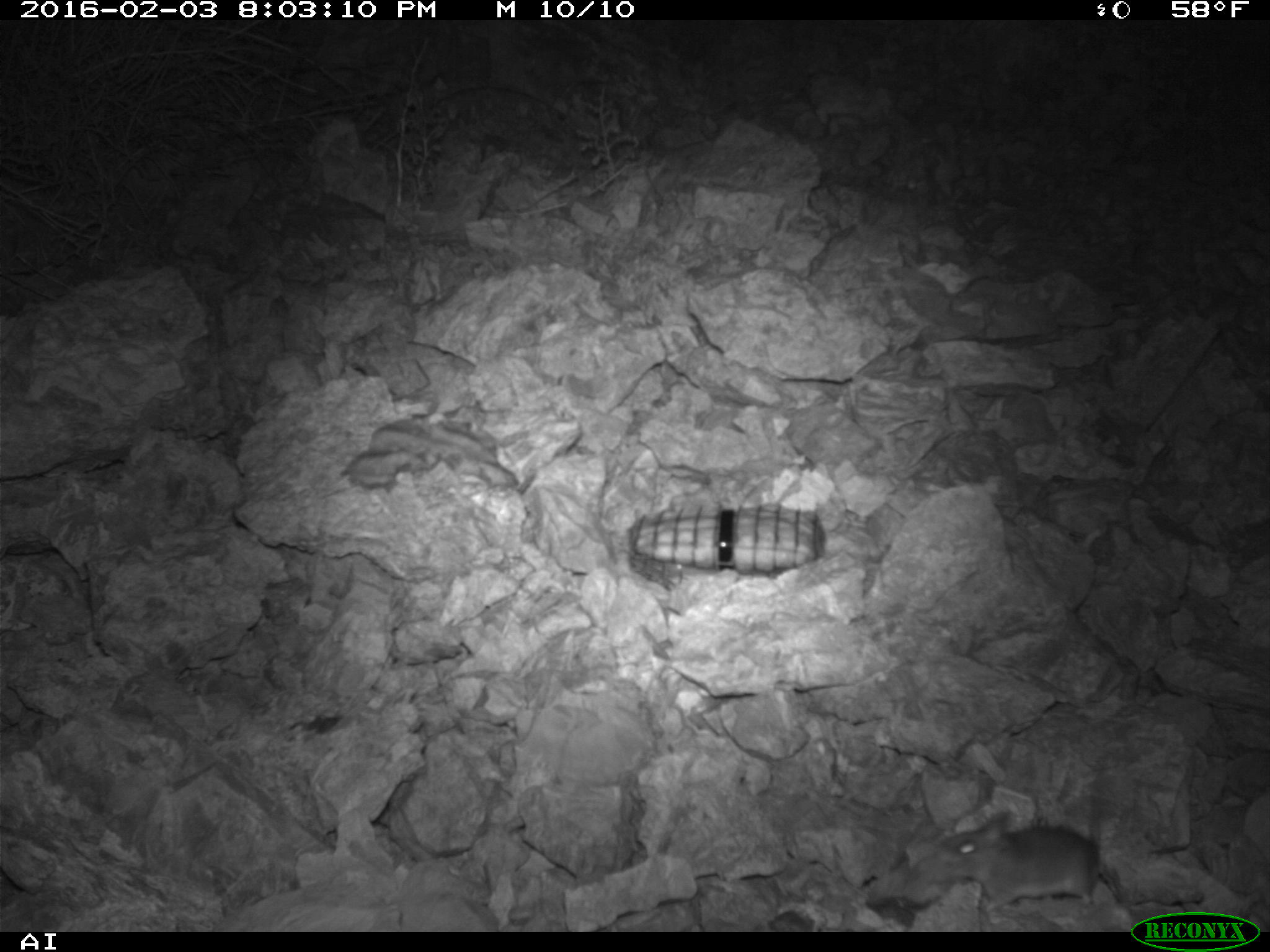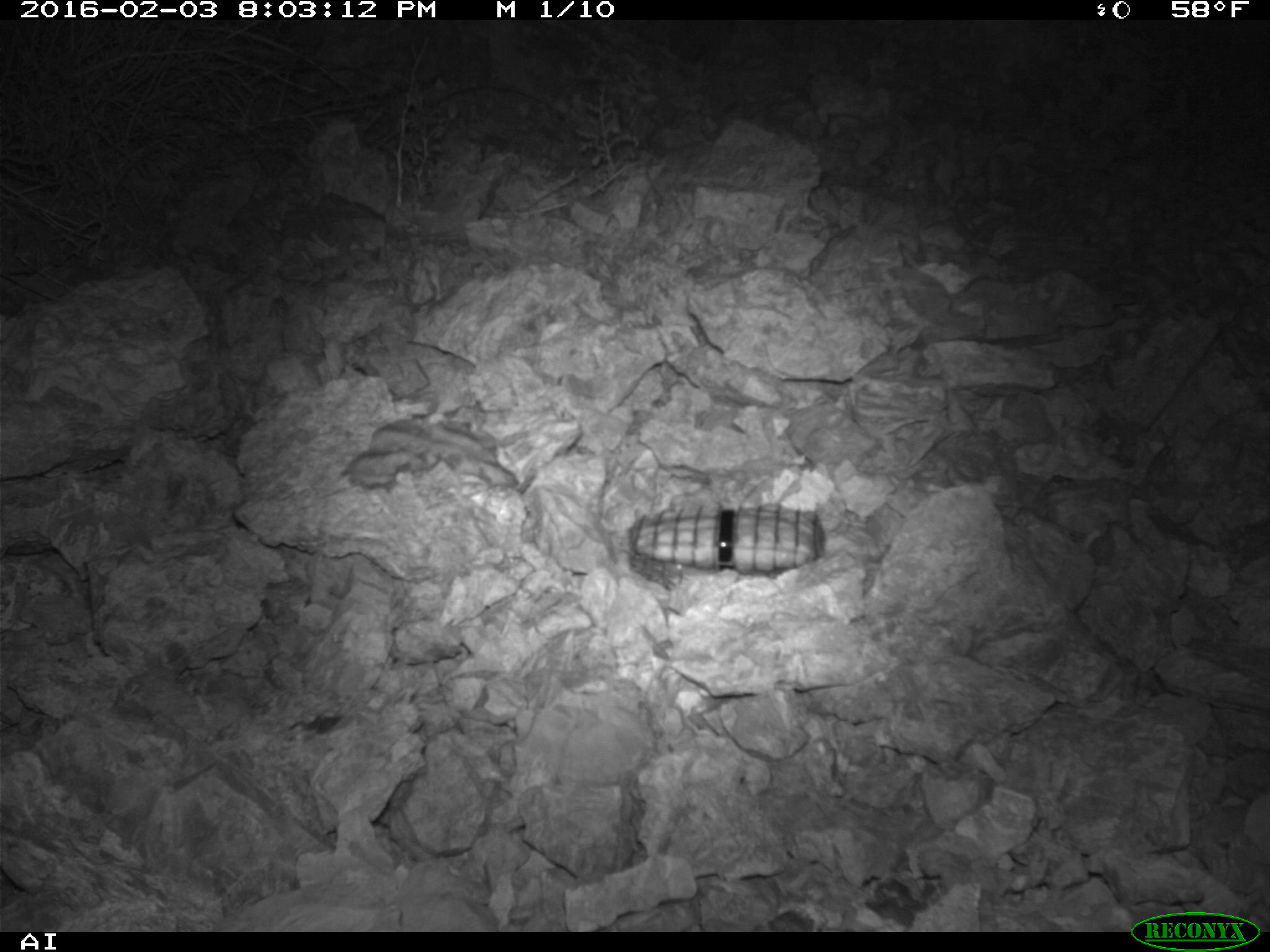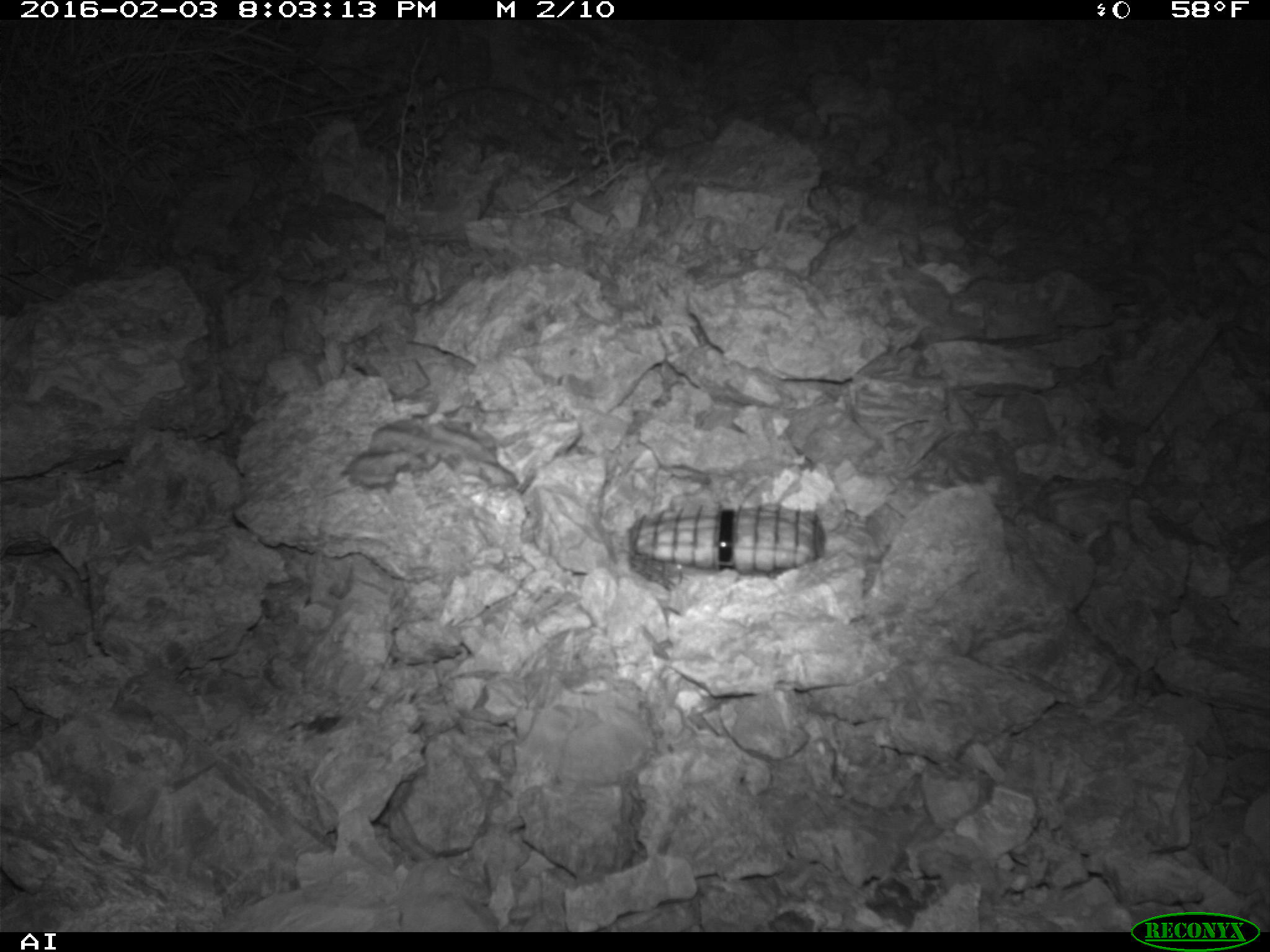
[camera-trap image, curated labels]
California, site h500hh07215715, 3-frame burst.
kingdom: Animalia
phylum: Chordata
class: Mammalia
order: Rodentia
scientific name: Rodentia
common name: rodent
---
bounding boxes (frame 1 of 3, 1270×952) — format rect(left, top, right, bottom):
rodent: rect(934, 746, 1109, 924)